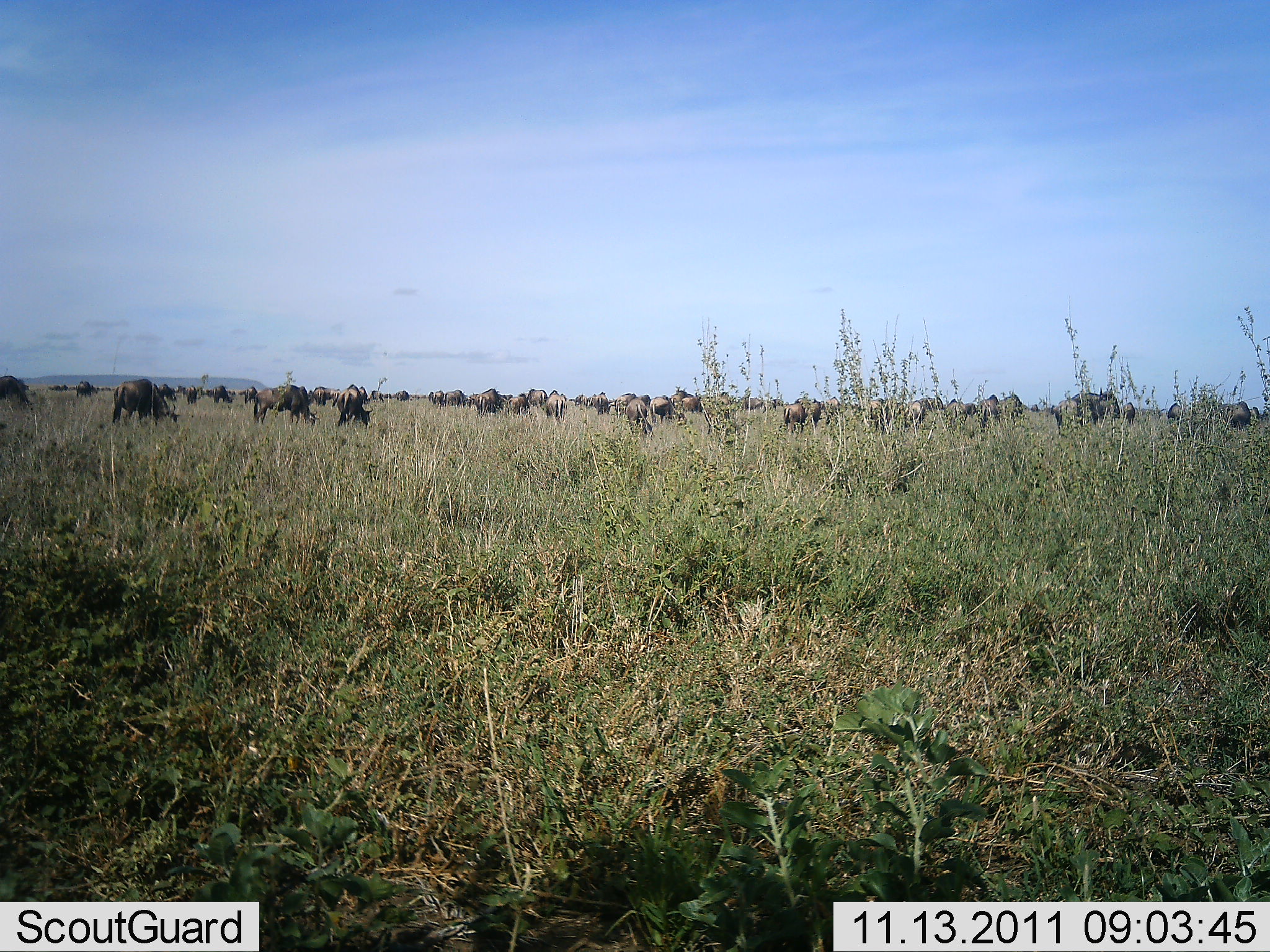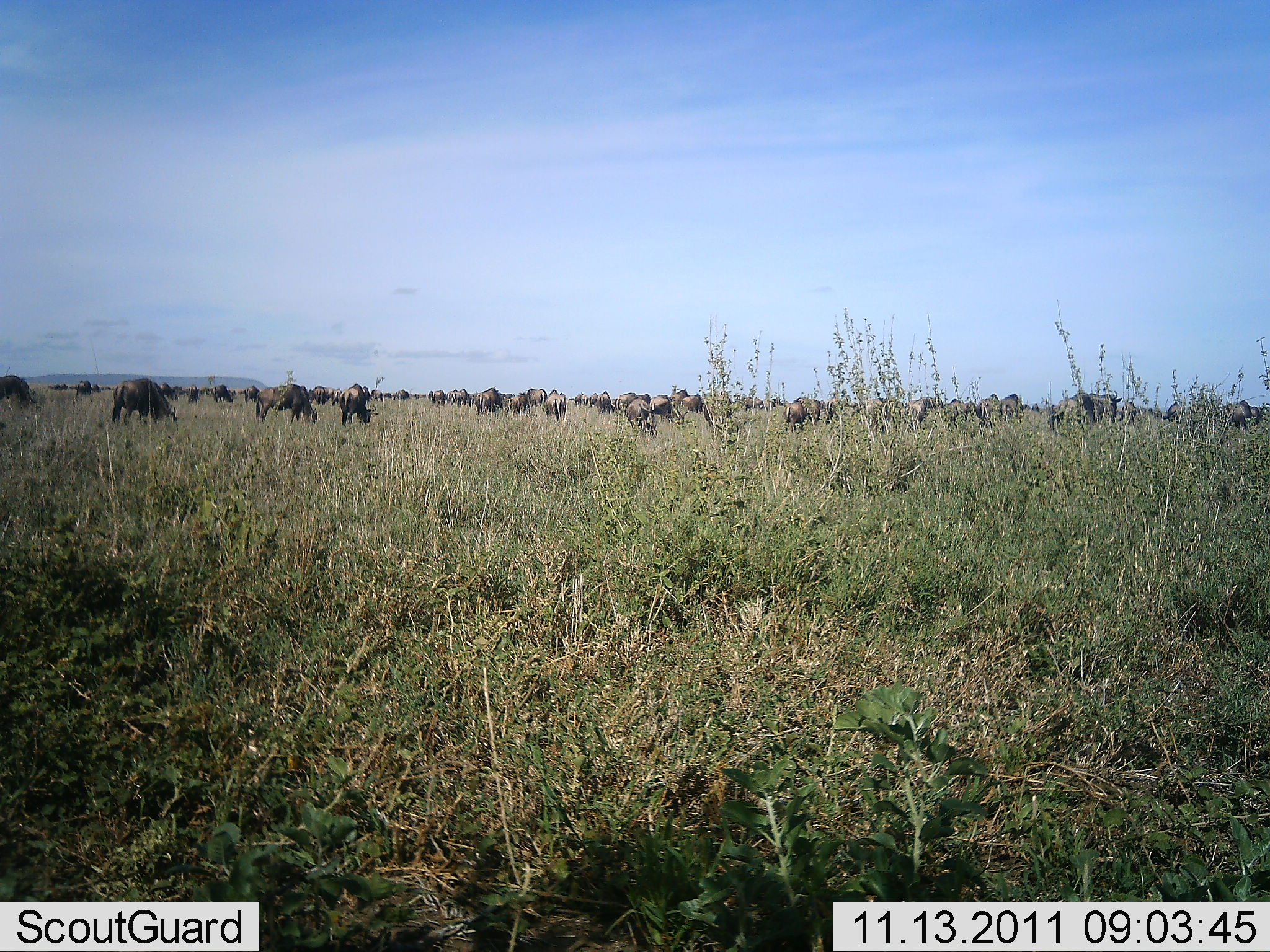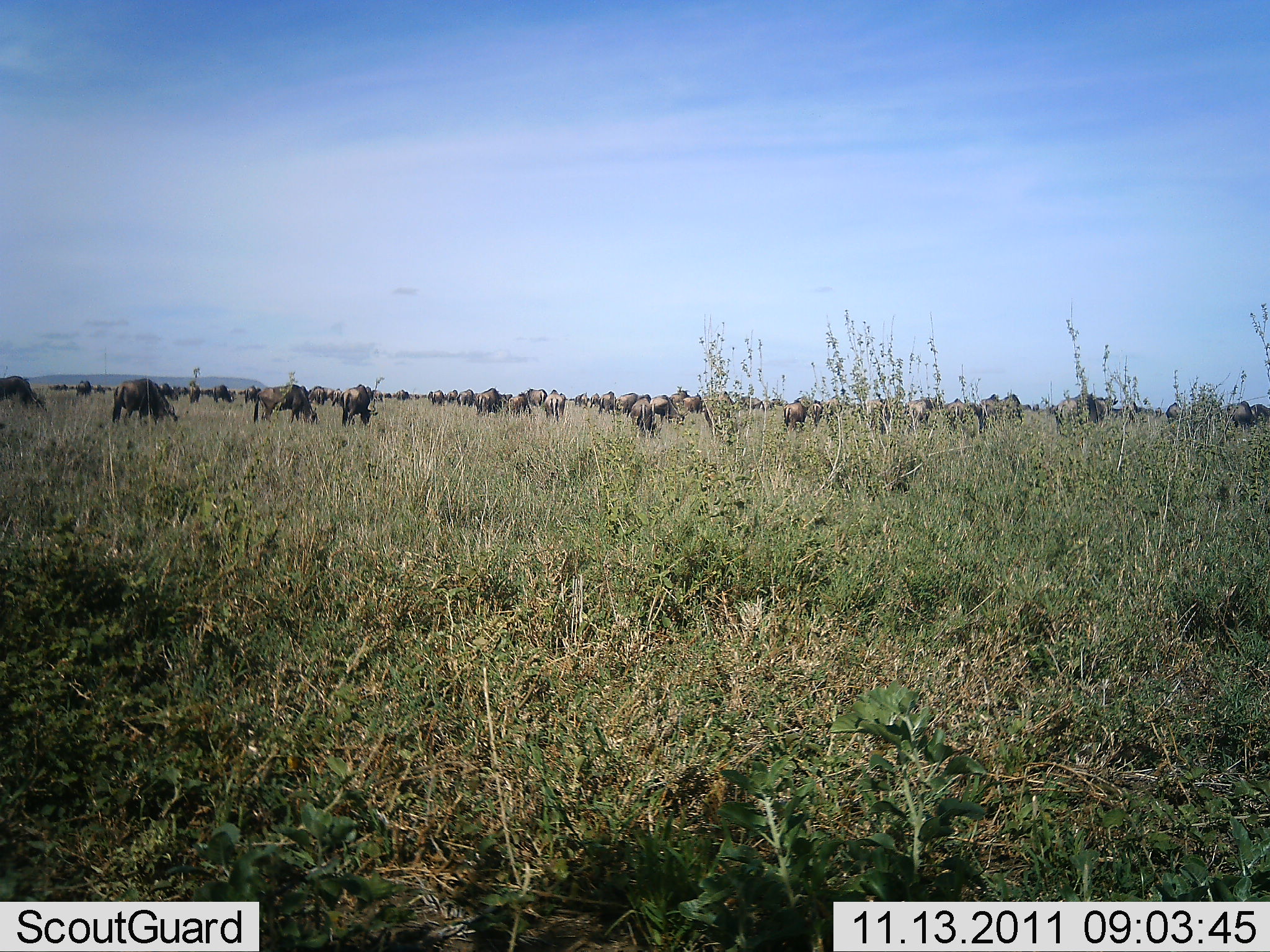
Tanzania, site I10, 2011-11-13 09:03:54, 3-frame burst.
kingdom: Animalia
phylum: Chordata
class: Mammalia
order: Artiodactyla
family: Bovidae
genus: Connochaetes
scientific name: Connochaetes taurinus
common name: blue wildebeest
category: wildebeest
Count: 51+.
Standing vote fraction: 38%.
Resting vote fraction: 0%.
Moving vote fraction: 23%.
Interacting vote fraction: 0%.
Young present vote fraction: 0%.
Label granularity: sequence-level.